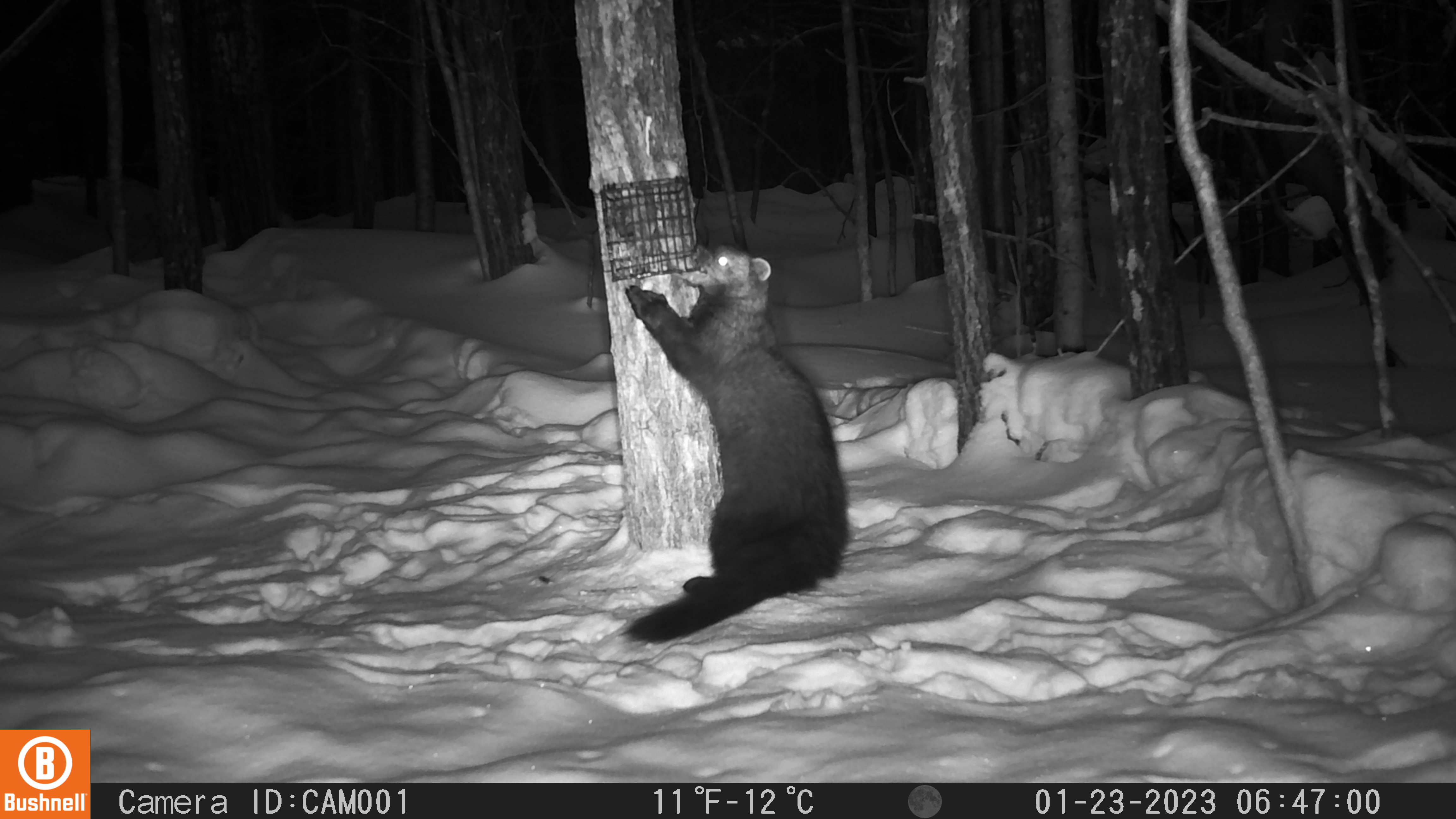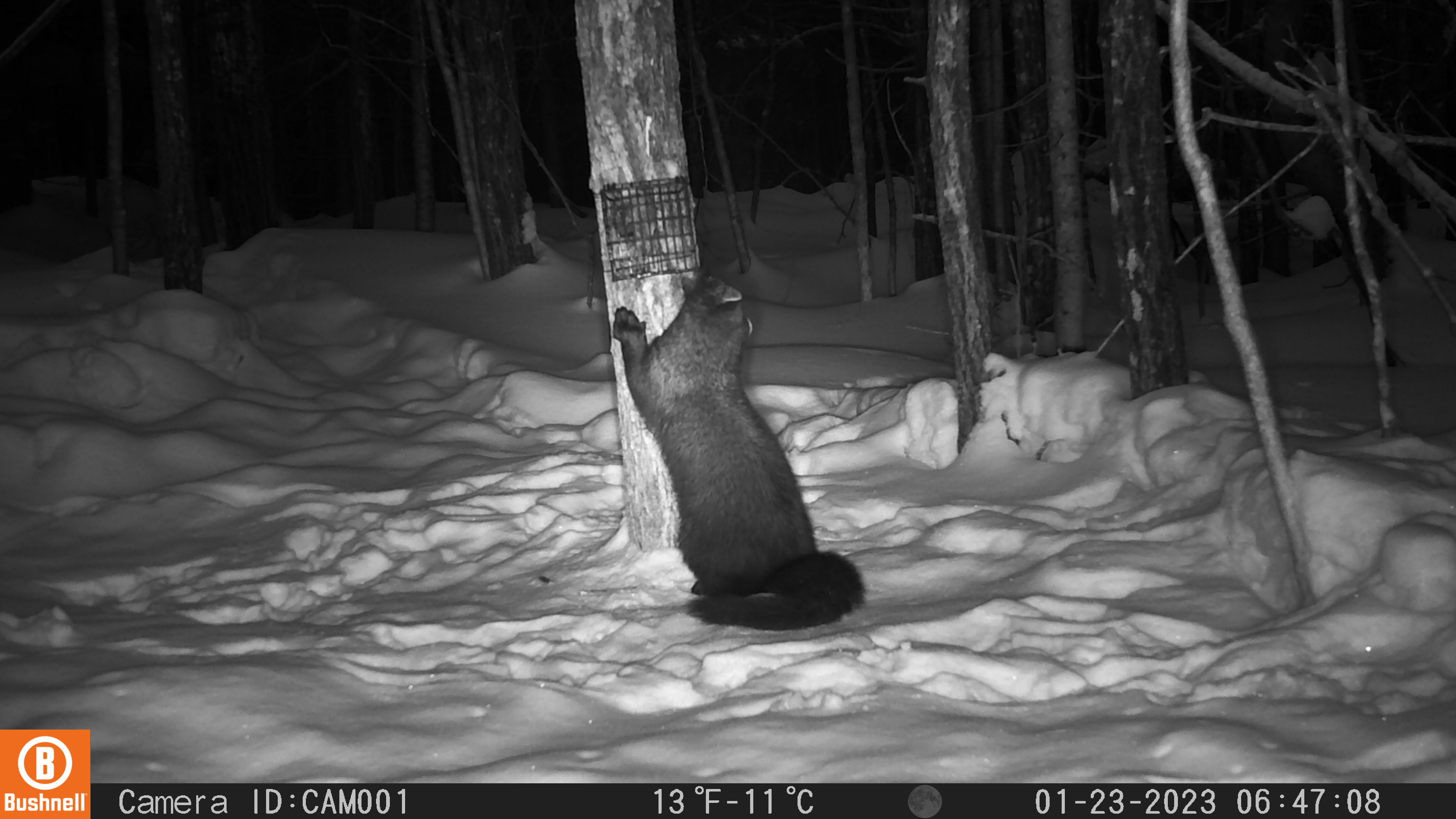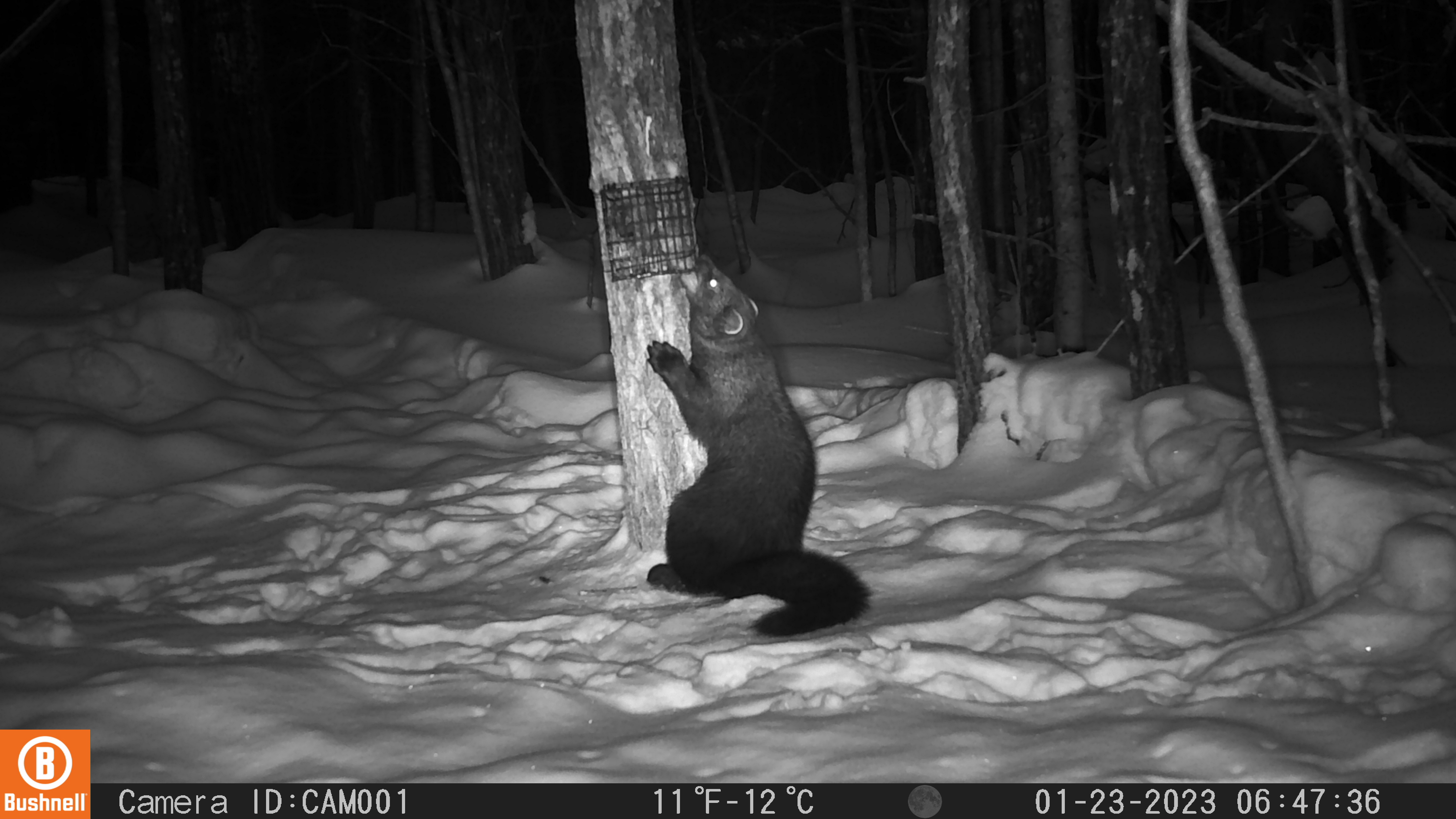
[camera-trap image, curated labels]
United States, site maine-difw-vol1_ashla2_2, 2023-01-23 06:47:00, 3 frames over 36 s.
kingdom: Animalia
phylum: Chordata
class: Mammalia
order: Carnivora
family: Mustelidae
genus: Pekania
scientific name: Pekania pennanti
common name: fisher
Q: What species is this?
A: Fisher (Pekania pennanti).